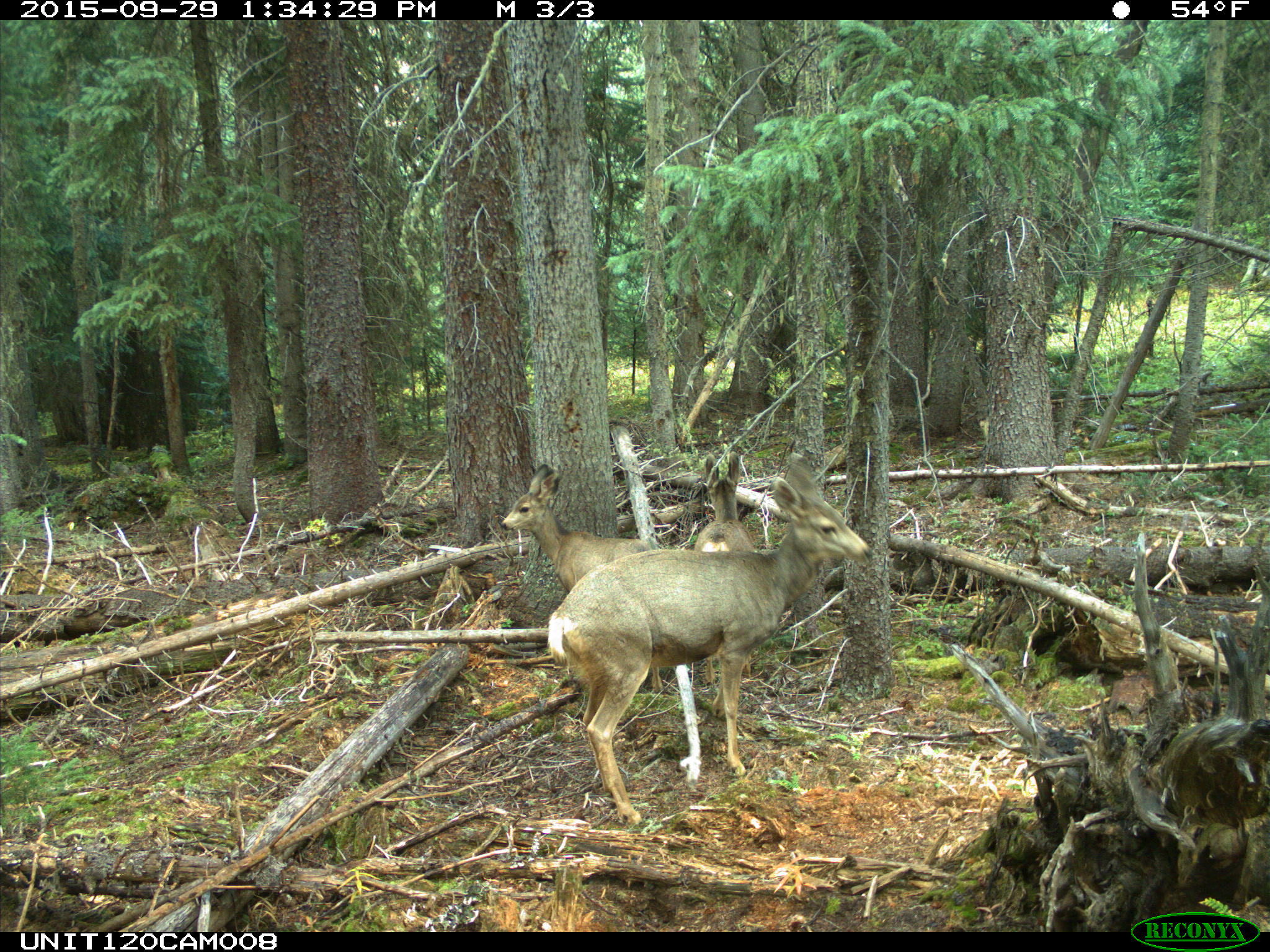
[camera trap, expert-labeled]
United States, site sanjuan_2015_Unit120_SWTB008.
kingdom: Animalia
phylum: Chordata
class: Mammalia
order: Artiodactyla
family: Cervidae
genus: Odocoileus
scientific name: Odocoileus hemionus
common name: mule deer